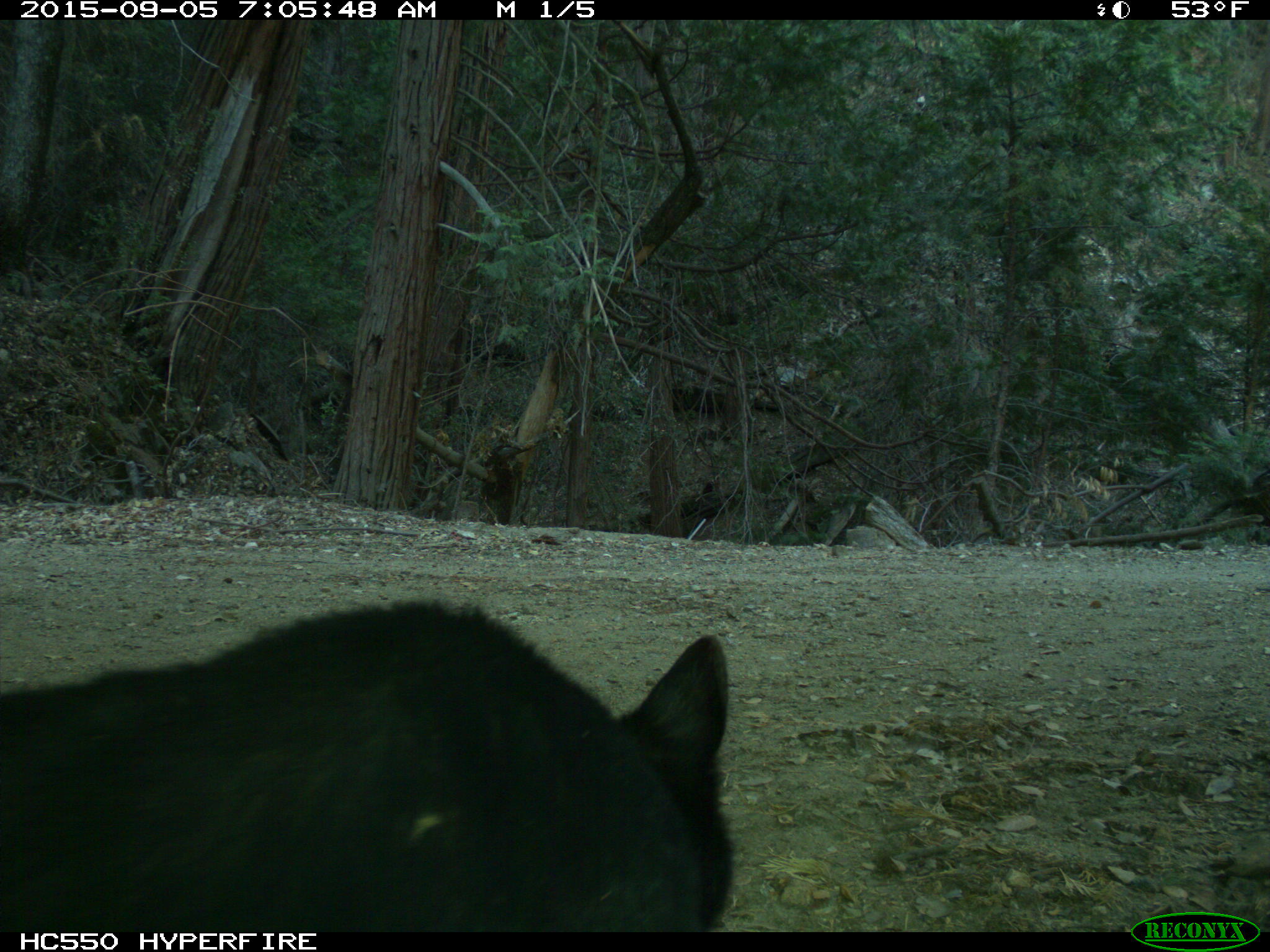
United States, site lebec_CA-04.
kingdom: Animalia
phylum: Chordata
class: Mammalia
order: Carnivora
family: Ursidae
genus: Ursus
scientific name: Ursus americanus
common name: american black bear